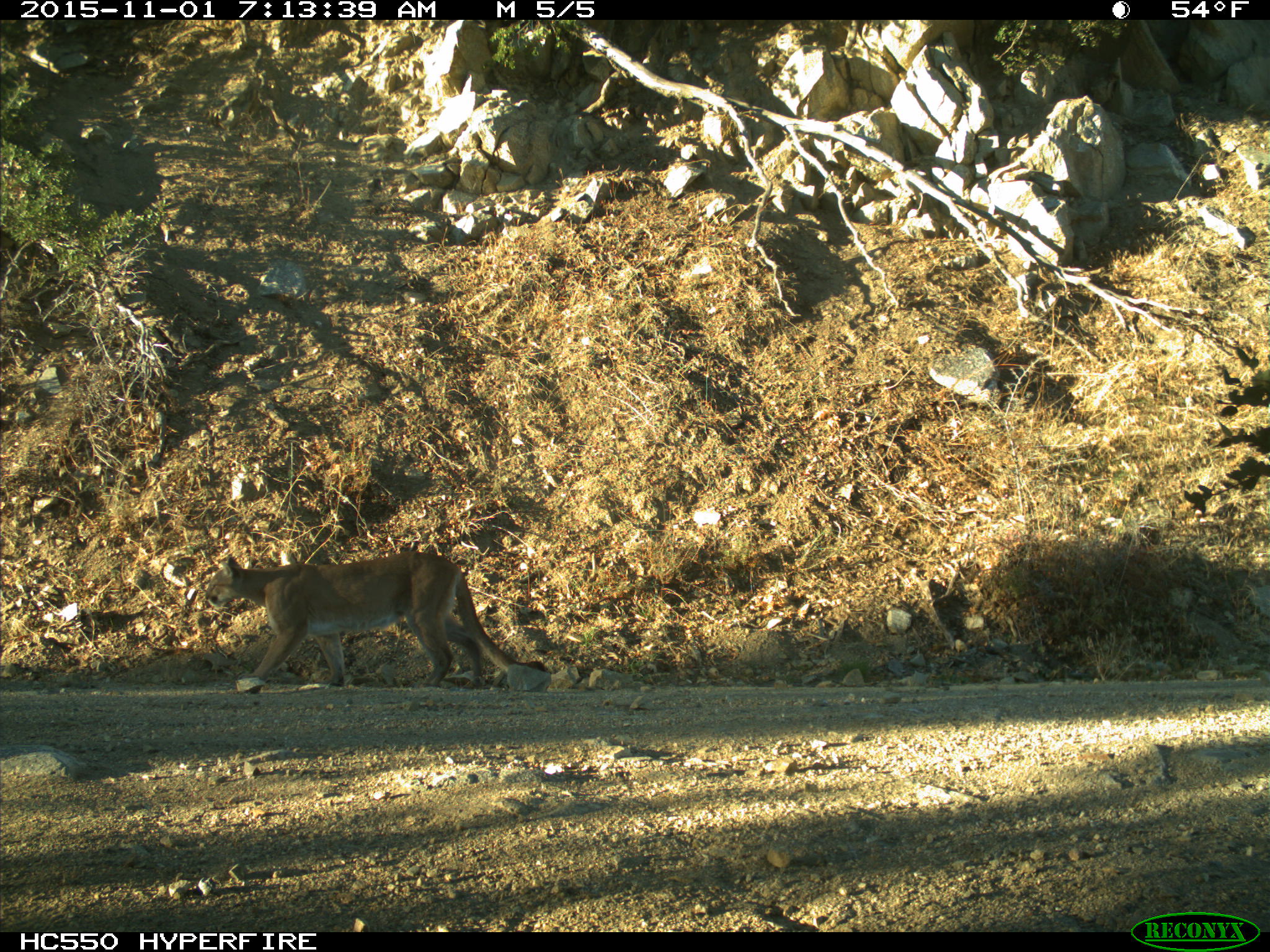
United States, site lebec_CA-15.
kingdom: Animalia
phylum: Chordata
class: Mammalia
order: Carnivora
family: Felidae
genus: Puma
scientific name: Puma concolor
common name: mountain lion